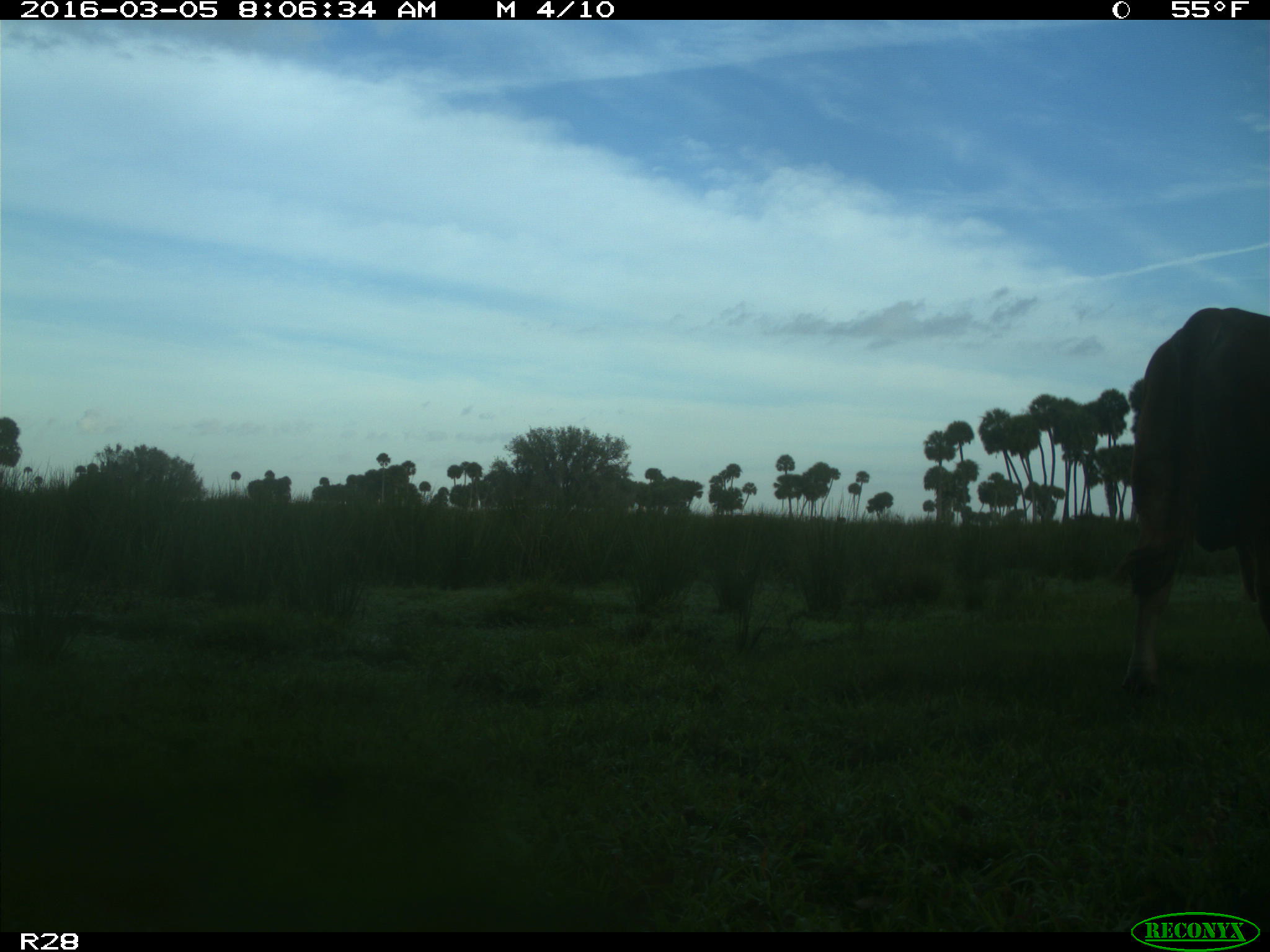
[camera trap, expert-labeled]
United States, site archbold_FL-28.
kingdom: Animalia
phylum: Chordata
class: Mammalia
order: Artiodactyla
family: Bovidae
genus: Bos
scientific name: Bos taurus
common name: domestic cow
Bos taurus (domestic cow).